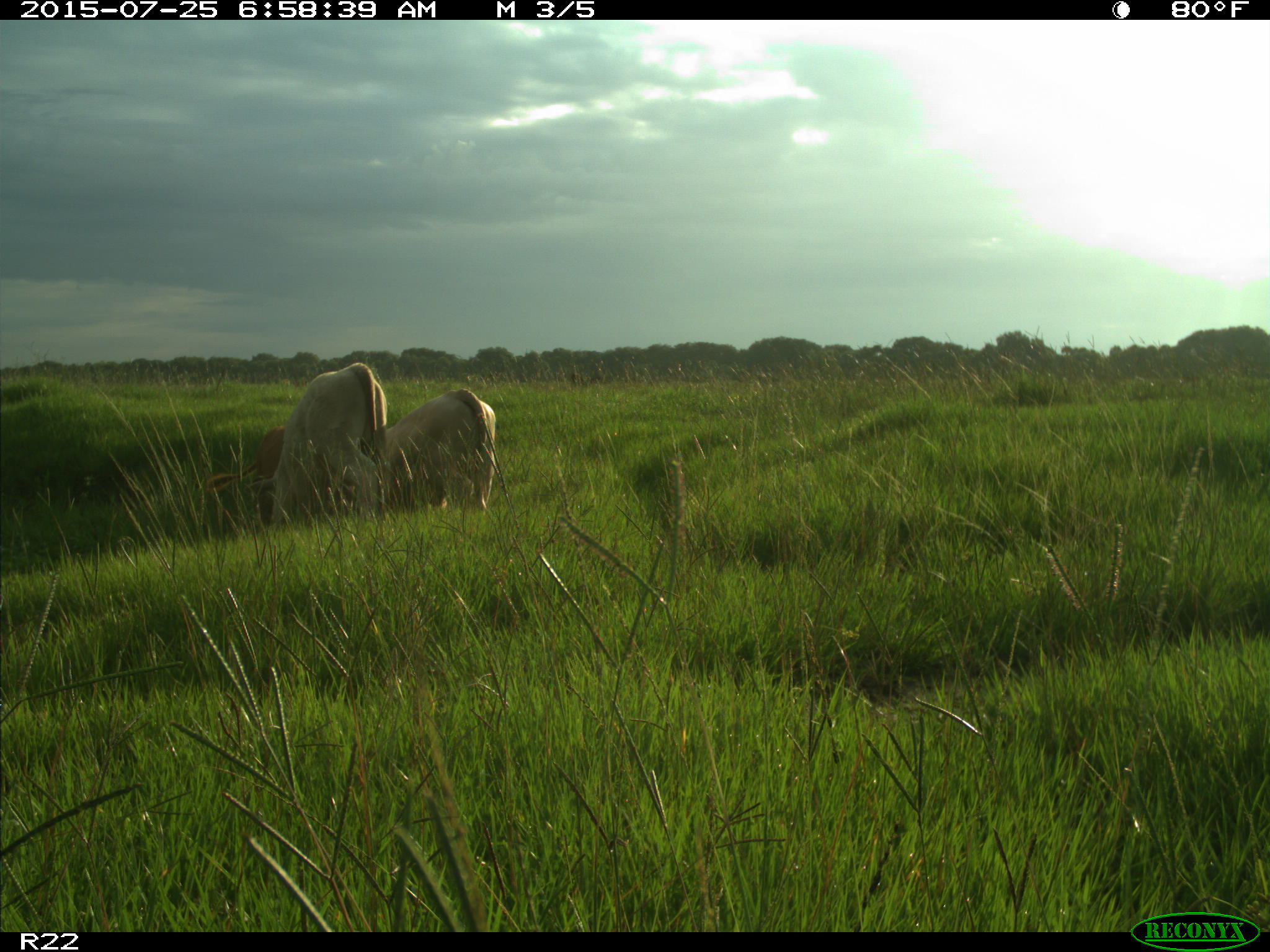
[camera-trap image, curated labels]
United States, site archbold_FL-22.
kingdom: Animalia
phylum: Chordata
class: Mammalia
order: Artiodactyla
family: Bovidae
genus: Bos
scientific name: Bos taurus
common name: domestic cow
Bos taurus (domestic cow).